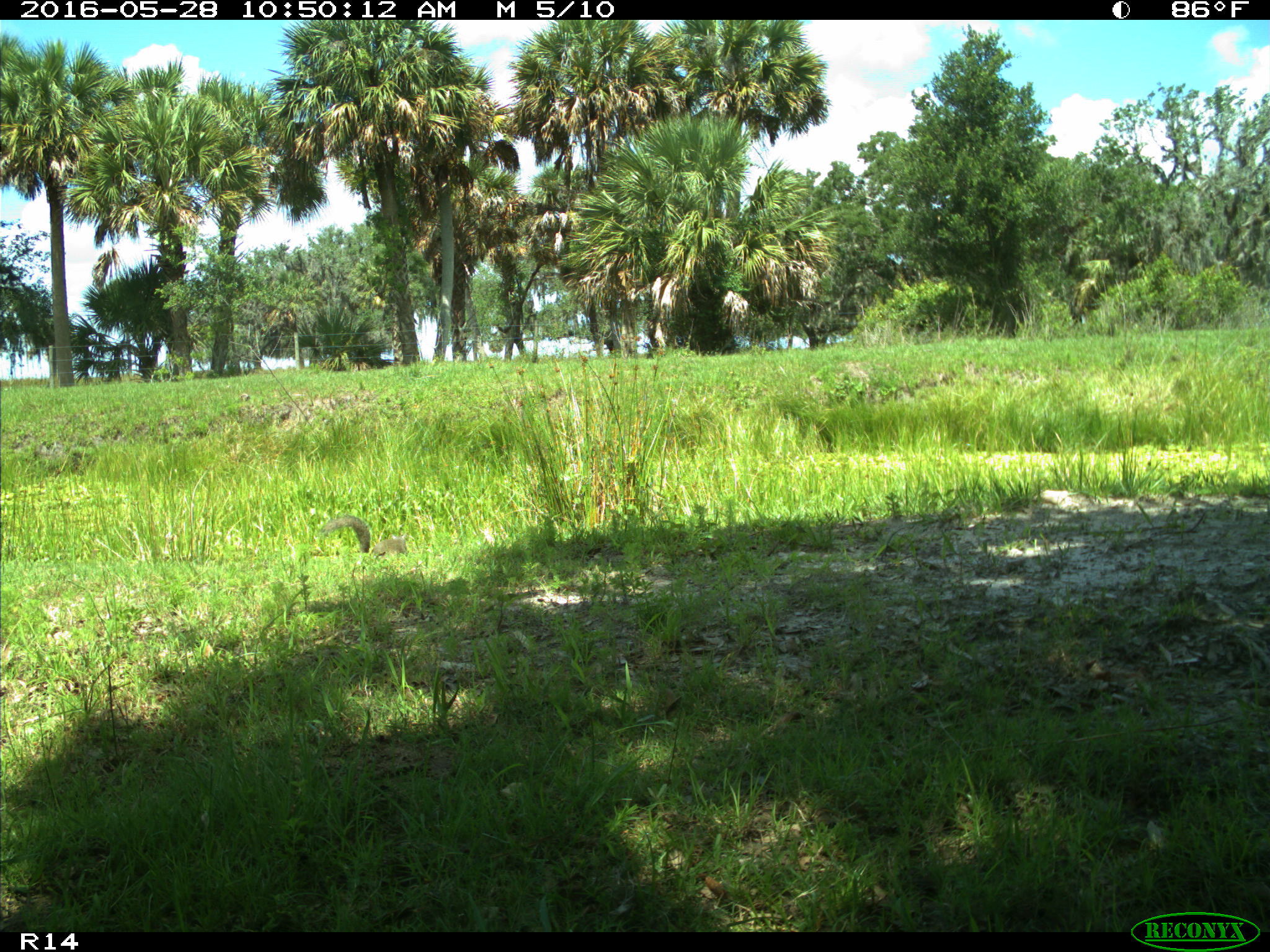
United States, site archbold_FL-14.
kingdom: Animalia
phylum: Chordata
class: Mammalia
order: Rodentia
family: Sciuridae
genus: Sciurus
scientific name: Sciurus carolinensis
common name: eastern gray squirrel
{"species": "Sciurus carolinensis (eastern gray squirrel)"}